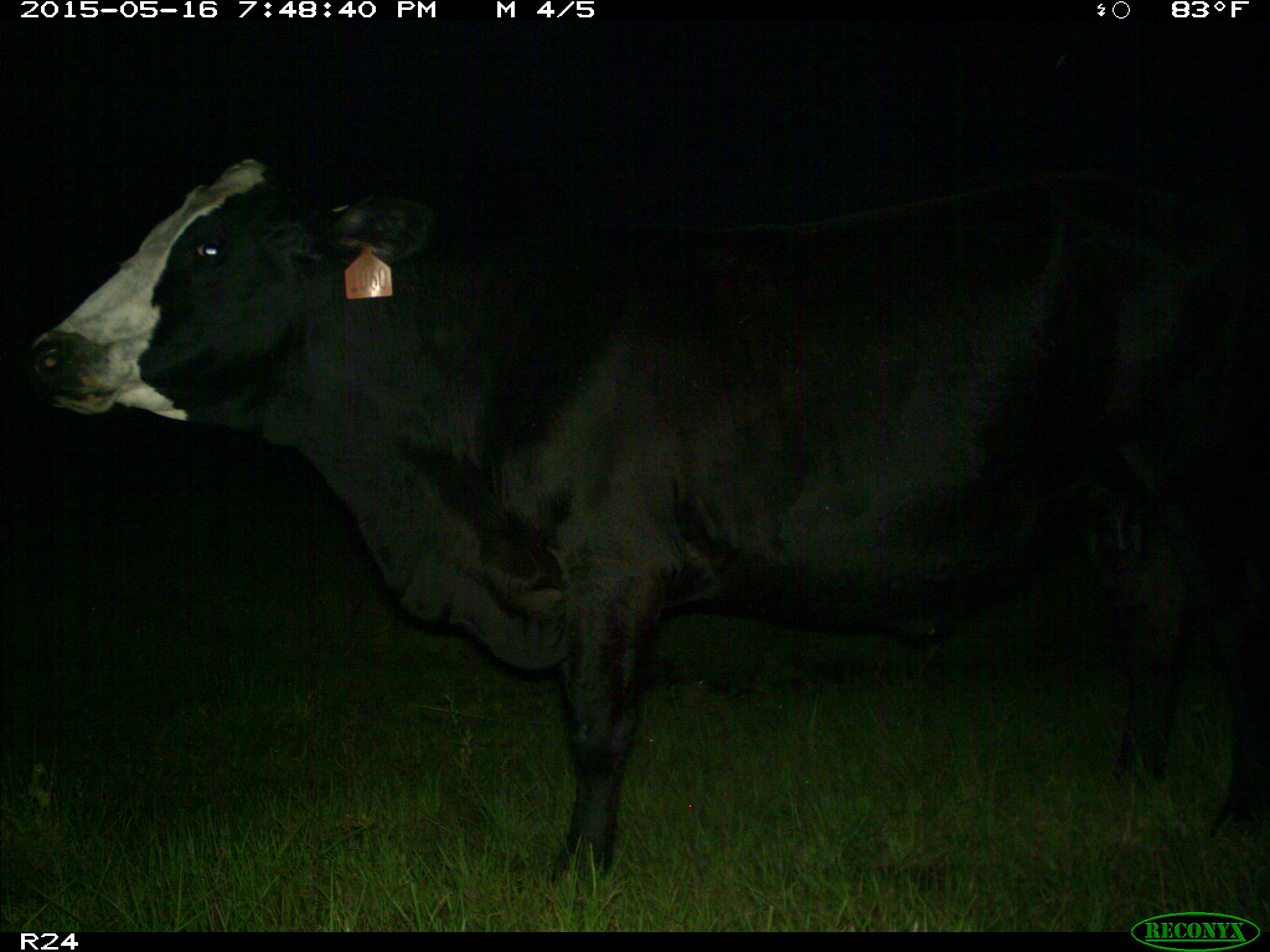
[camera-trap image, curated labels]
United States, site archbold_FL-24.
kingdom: Animalia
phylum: Chordata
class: Mammalia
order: Artiodactyla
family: Bovidae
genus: Bos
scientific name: Bos taurus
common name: domestic cow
Bos taurus (domestic cow).